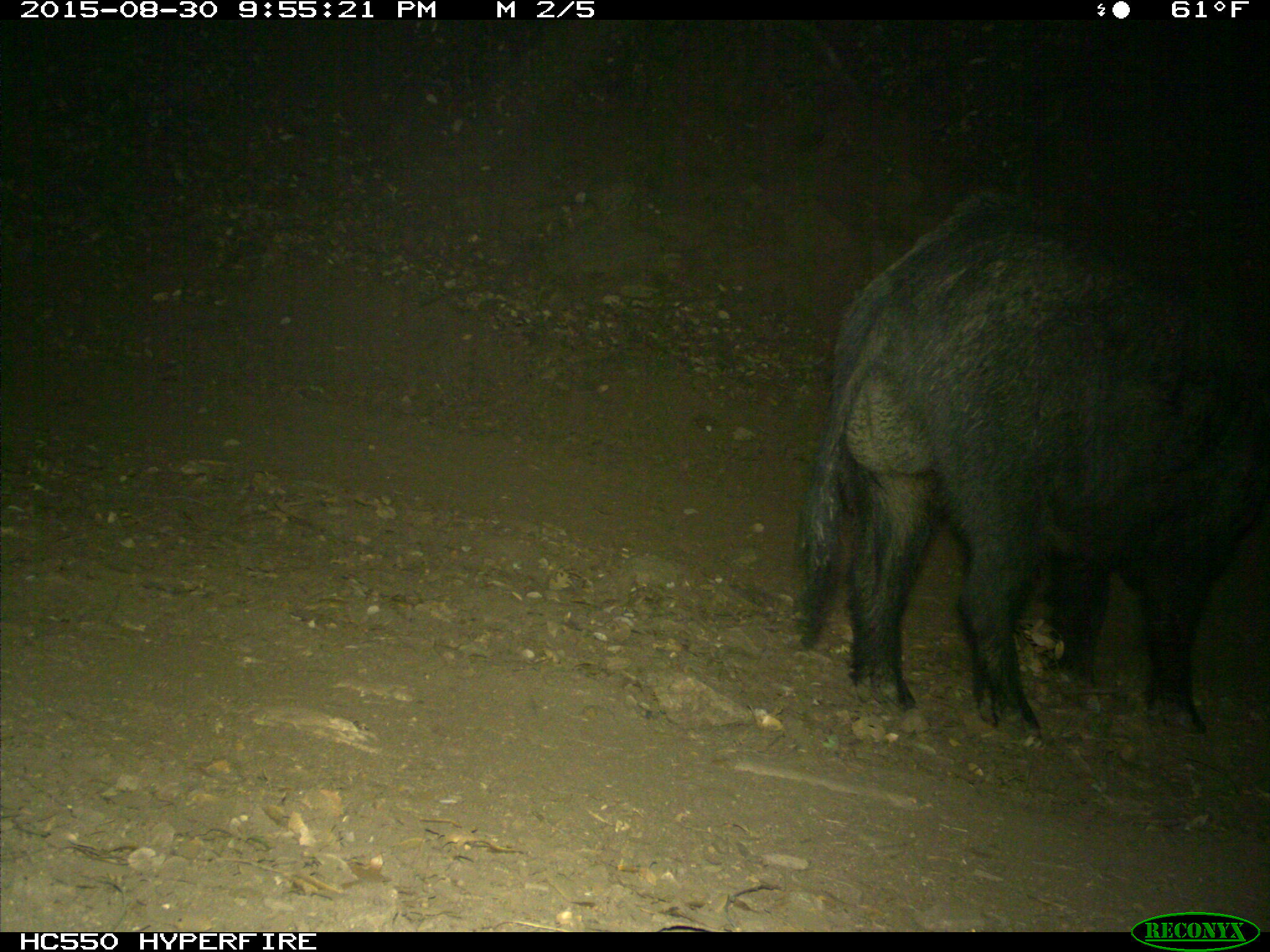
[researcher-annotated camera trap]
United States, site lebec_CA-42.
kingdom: Animalia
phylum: Chordata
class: Mammalia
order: Artiodactyla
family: Suidae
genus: Sus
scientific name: Sus scrofa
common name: wild boar